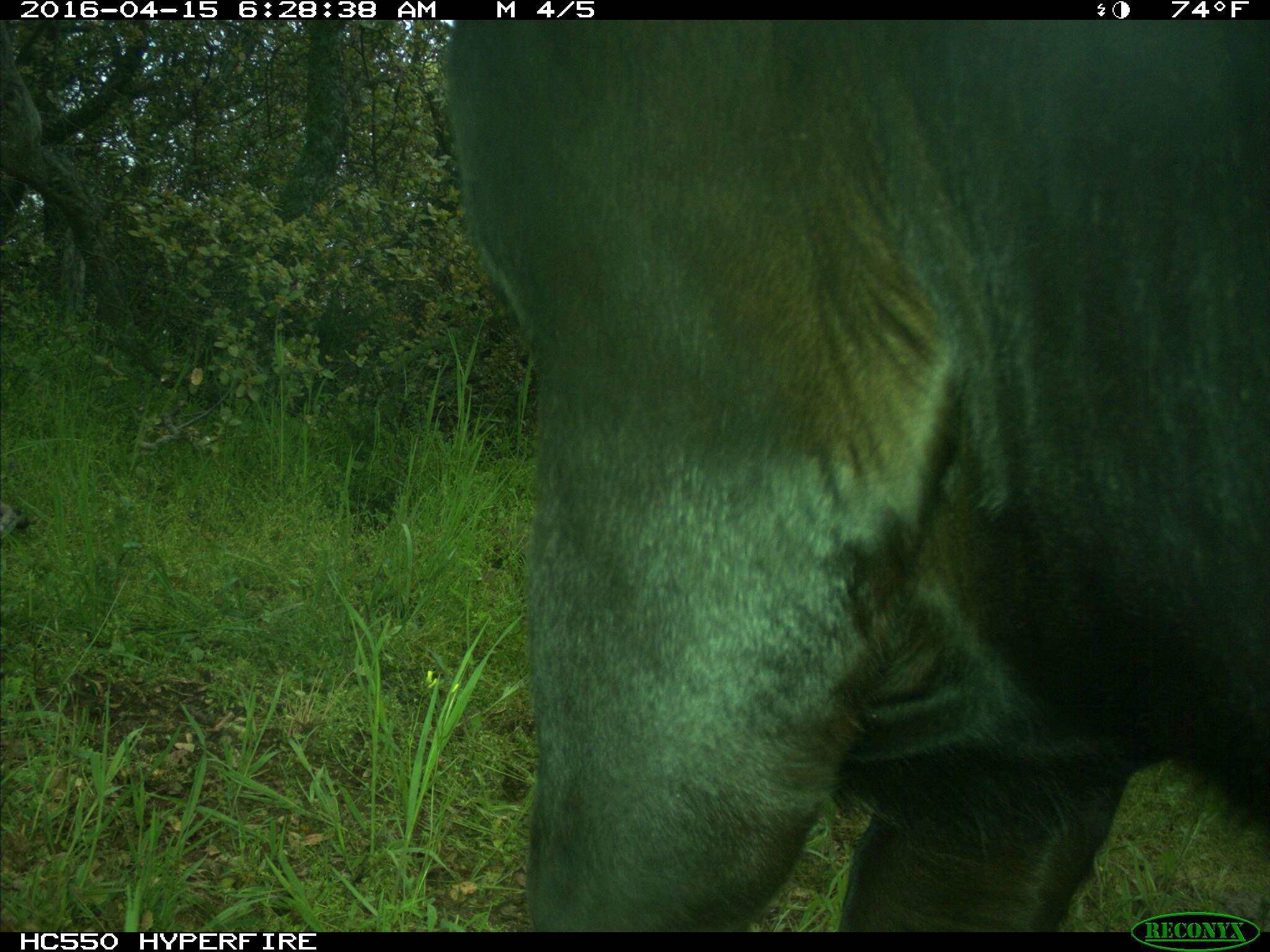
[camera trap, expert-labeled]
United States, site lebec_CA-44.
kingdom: Animalia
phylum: Chordata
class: Mammalia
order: Artiodactyla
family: Bovidae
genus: Bos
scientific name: Bos taurus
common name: domestic cow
Bos taurus (domestic cow).